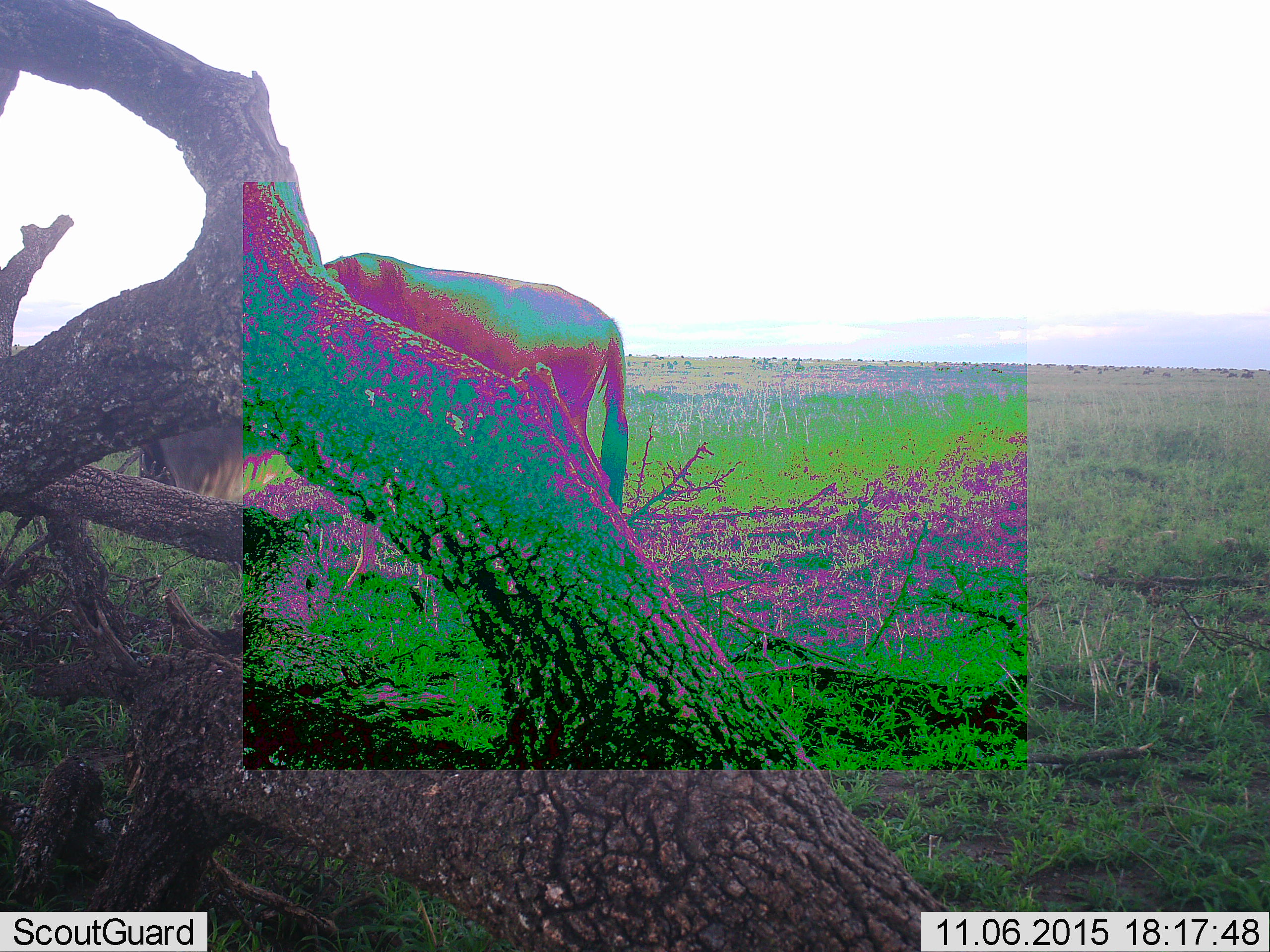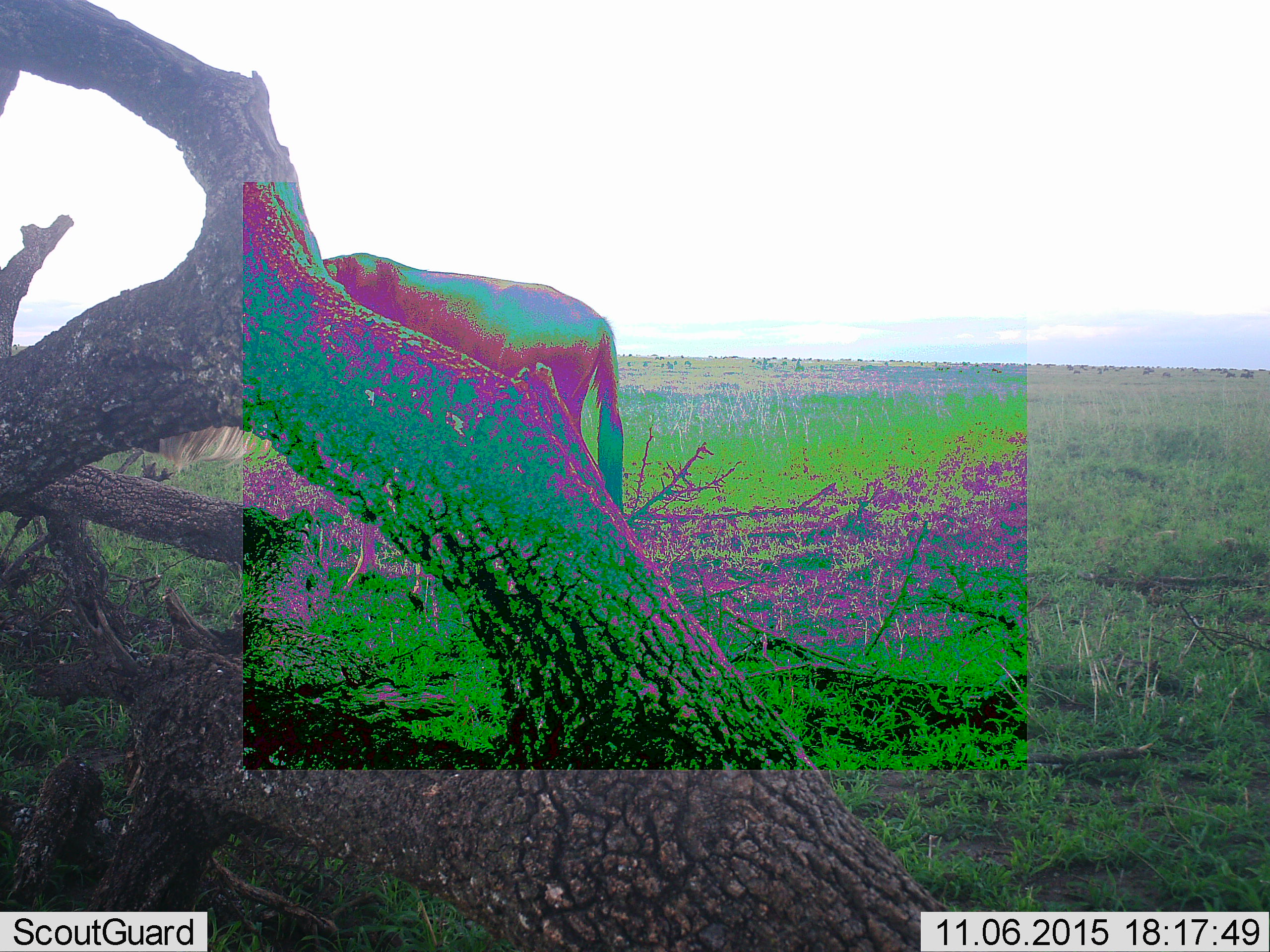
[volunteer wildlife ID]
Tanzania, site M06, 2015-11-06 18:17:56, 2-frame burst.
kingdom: Animalia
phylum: Chordata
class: Mammalia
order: Artiodactyla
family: Bovidae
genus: Connochaetes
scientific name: Connochaetes taurinus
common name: blue wildebeest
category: wildebeest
Wildebeest (blue wildebeest) (Connochaetes taurinus), count 1. Behavior (volunteer vote fractions): standing 71%, resting 14%, moving 43%, interacting 0%. Young present (vote fraction): 0%. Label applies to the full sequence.